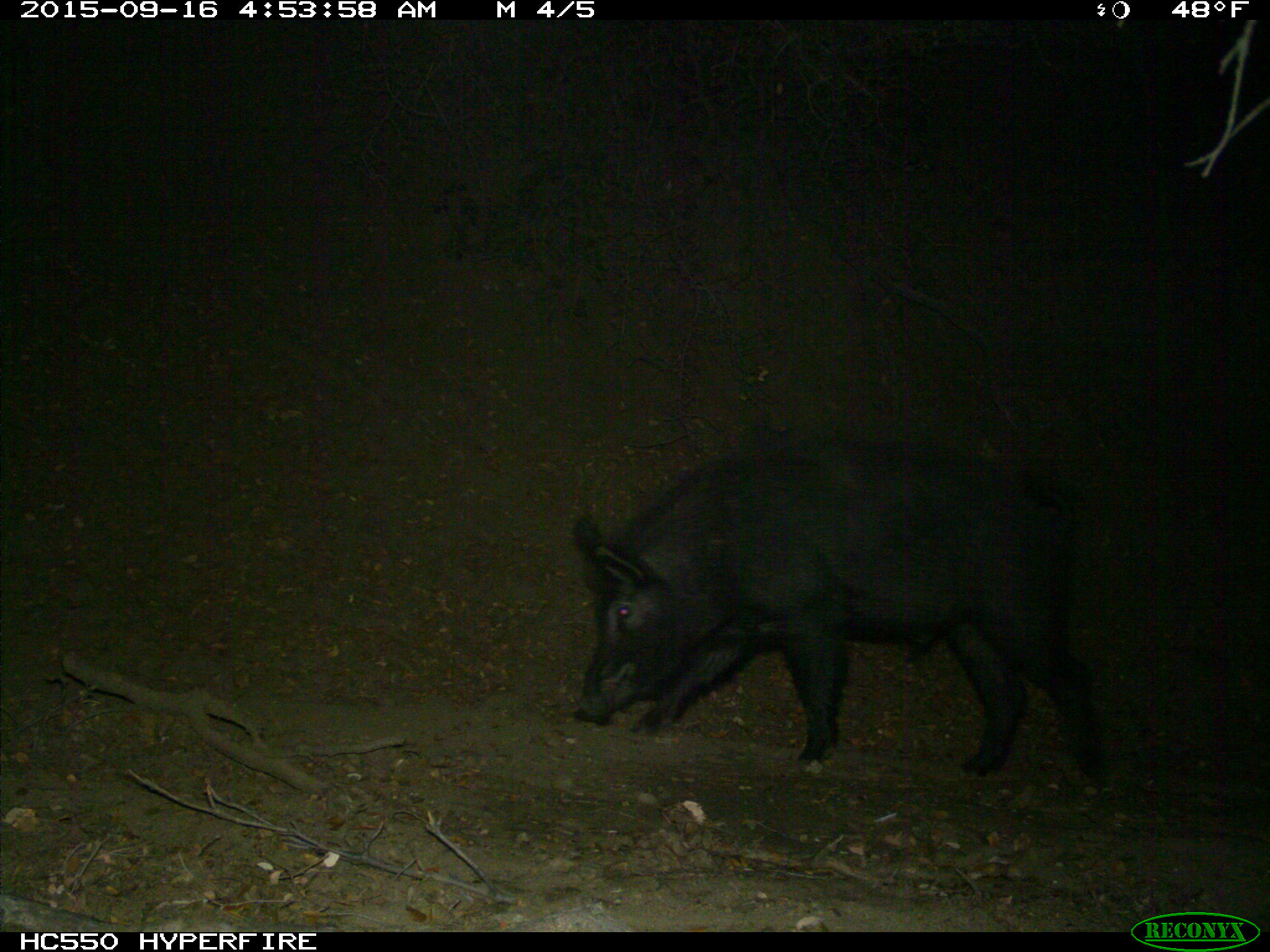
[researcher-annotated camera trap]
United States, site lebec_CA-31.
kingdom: Animalia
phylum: Chordata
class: Mammalia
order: Artiodactyla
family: Suidae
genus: Sus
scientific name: Sus scrofa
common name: wild boar